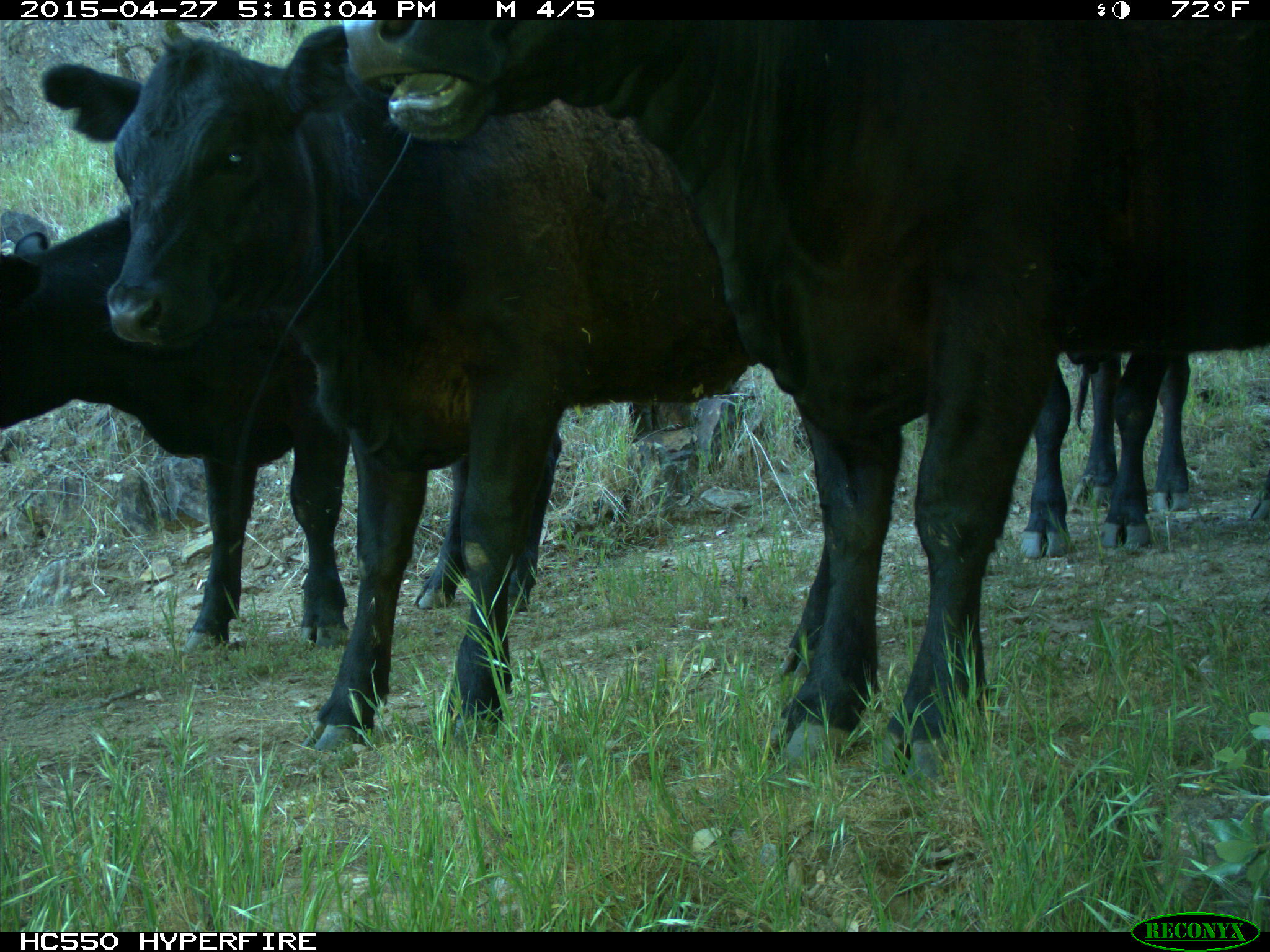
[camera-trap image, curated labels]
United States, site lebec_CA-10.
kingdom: Animalia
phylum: Chordata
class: Mammalia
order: Artiodactyla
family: Bovidae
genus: Bos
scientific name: Bos taurus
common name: domestic cow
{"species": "Bos taurus (domestic cow)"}